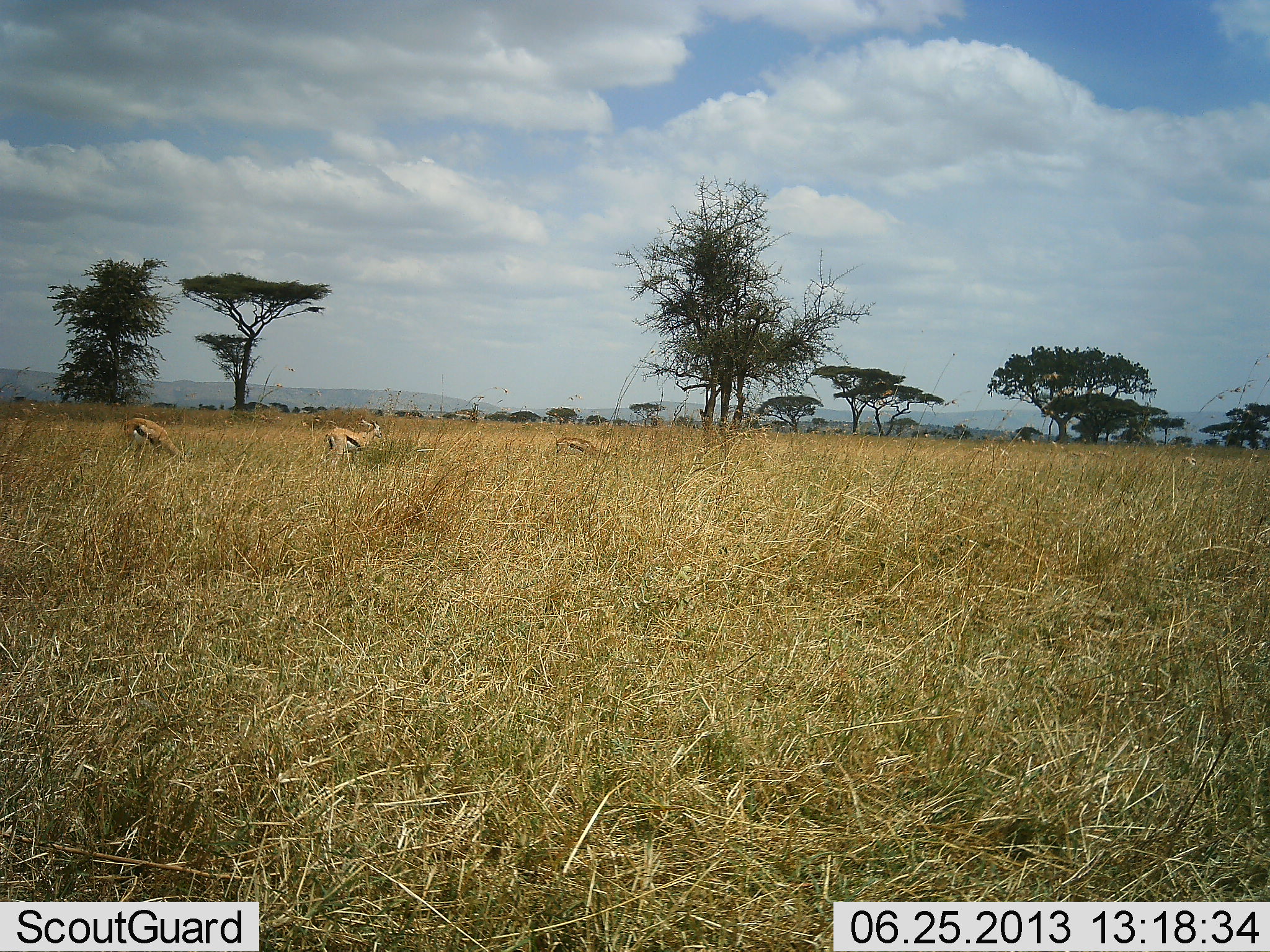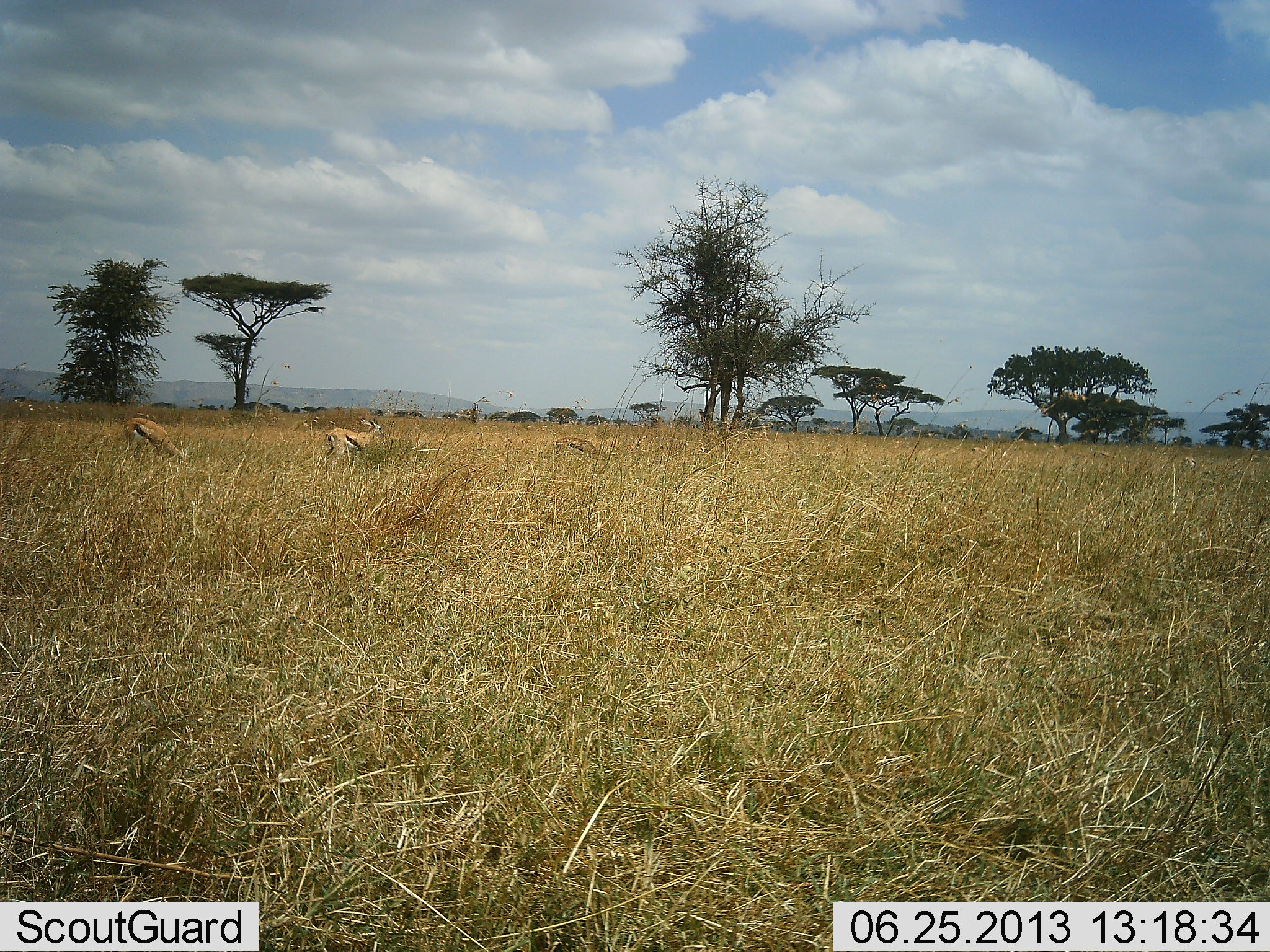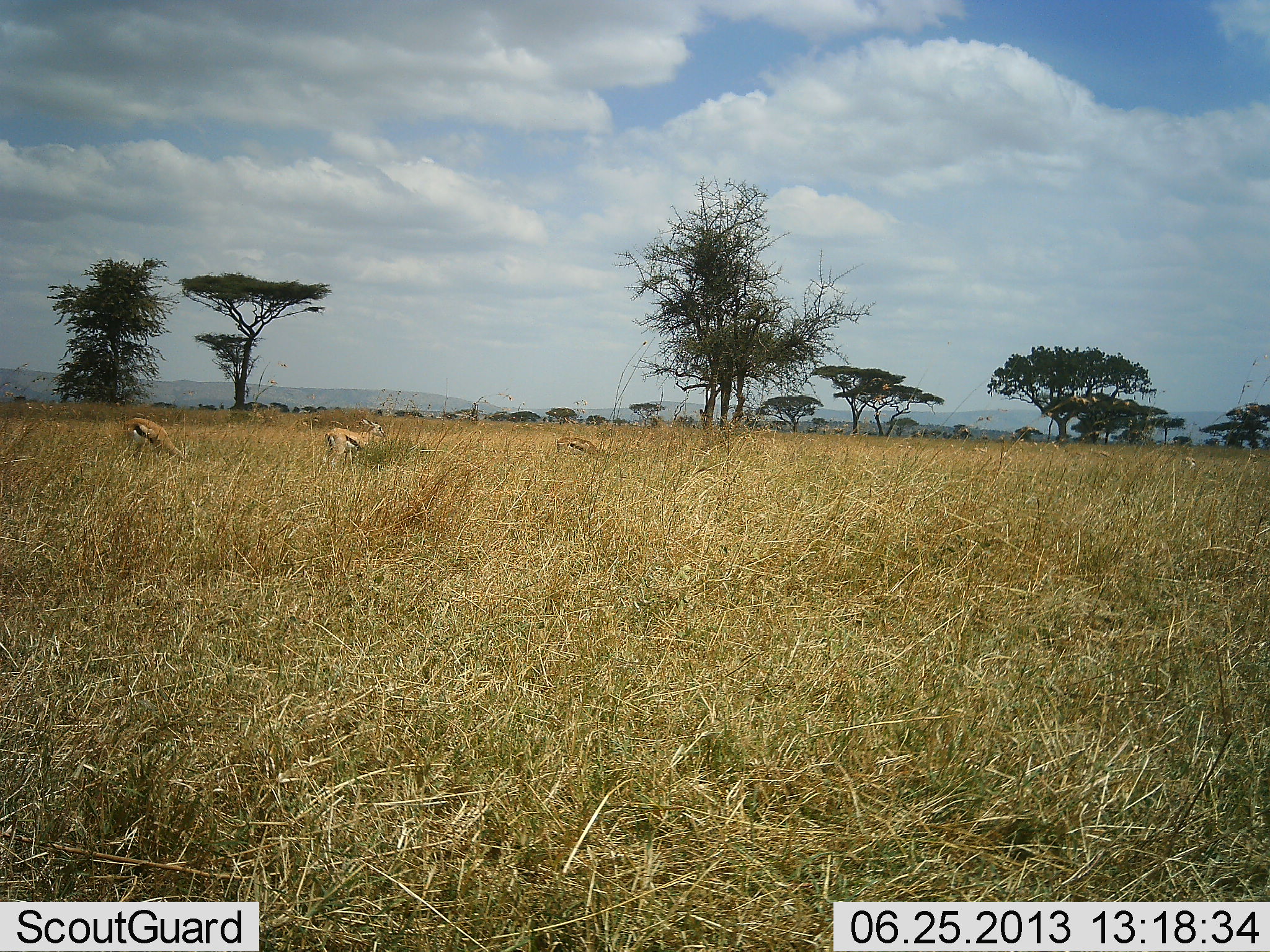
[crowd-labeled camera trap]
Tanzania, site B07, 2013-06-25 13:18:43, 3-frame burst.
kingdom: Animalia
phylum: Chordata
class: Mammalia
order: Artiodactyla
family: Bovidae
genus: Eudorcas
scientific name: Eudorcas thomsonii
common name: thomson's gazelle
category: gazellethomsons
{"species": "gazellethomsons (thomson's gazelle) (Eudorcas thomsonii)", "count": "3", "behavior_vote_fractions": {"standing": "58%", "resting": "0%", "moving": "8%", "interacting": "0%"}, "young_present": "0%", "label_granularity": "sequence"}